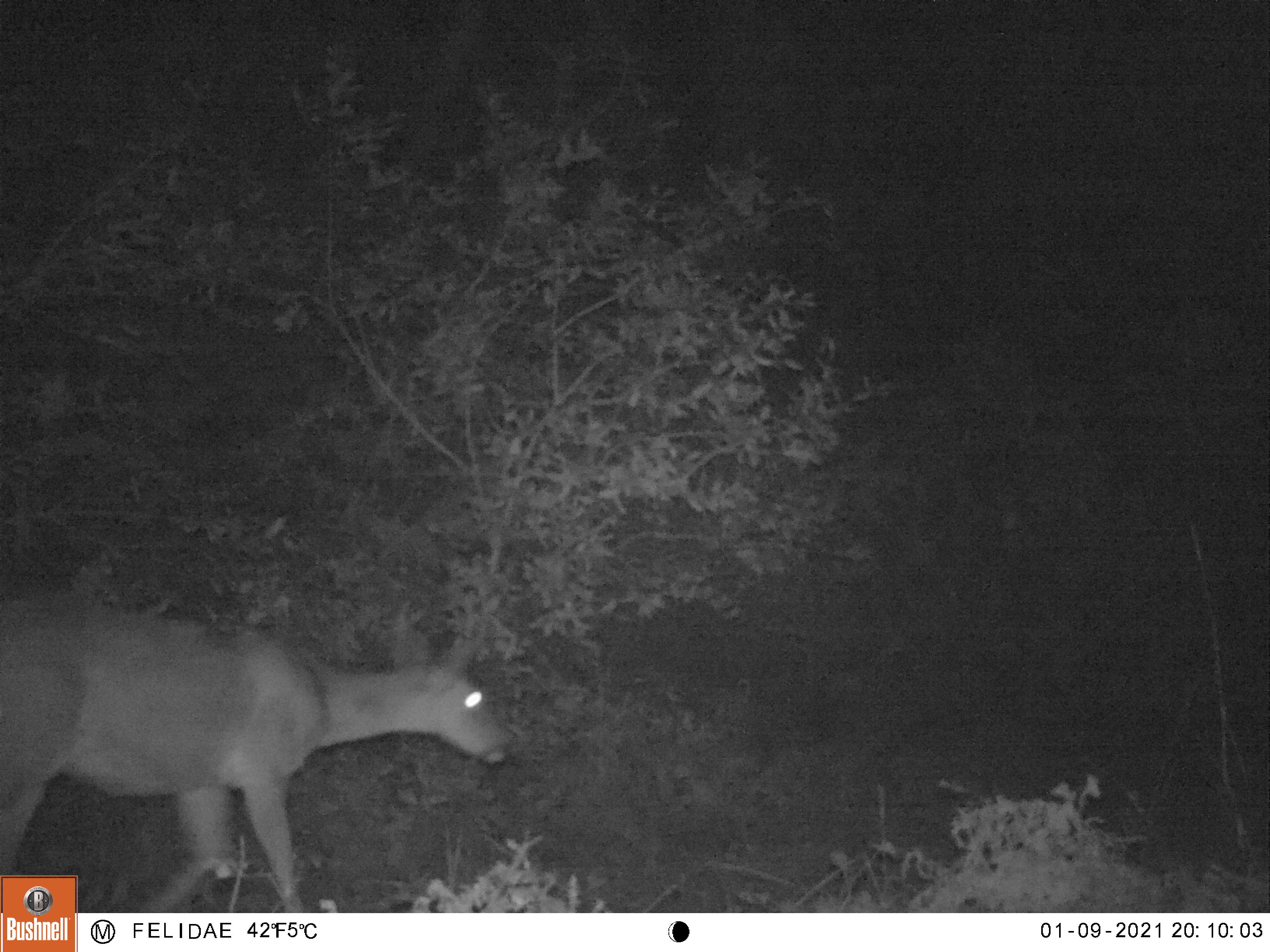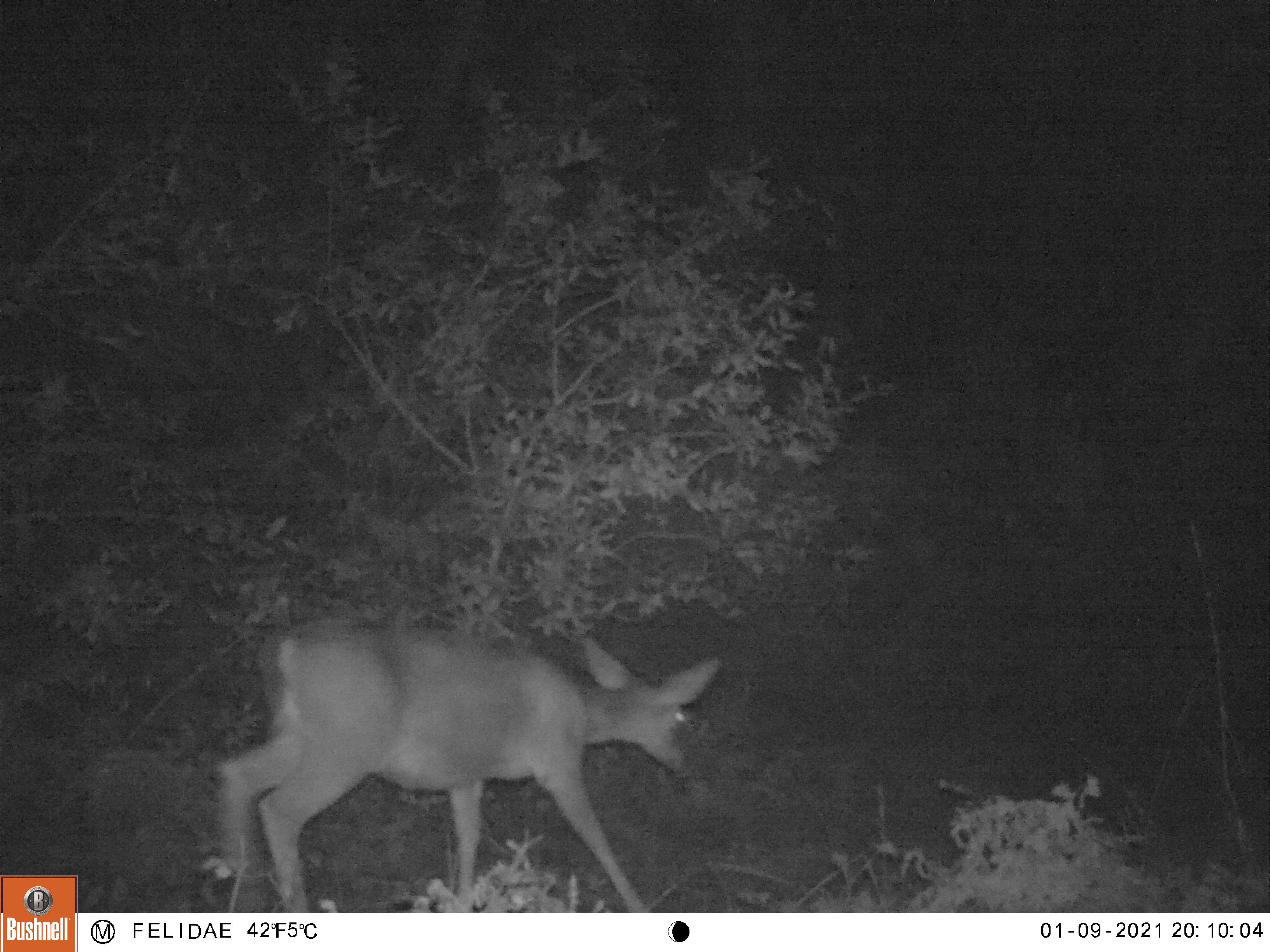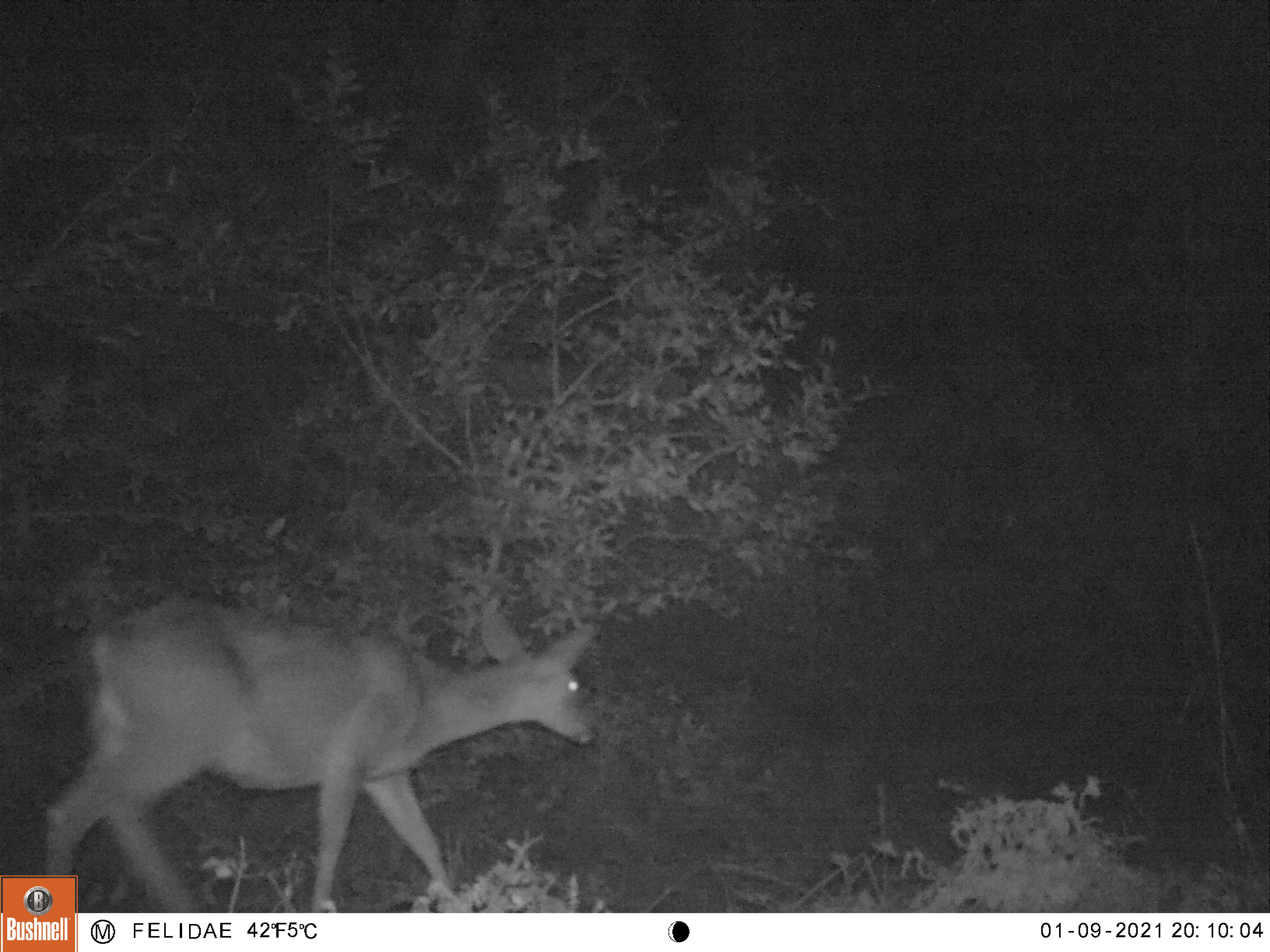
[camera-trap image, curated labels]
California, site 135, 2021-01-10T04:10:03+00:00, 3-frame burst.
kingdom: Animalia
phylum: Chordata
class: Mammalia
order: Artiodactyla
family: Cervidae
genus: Odocoileus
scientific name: Odocoileus hemionus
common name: mule deer